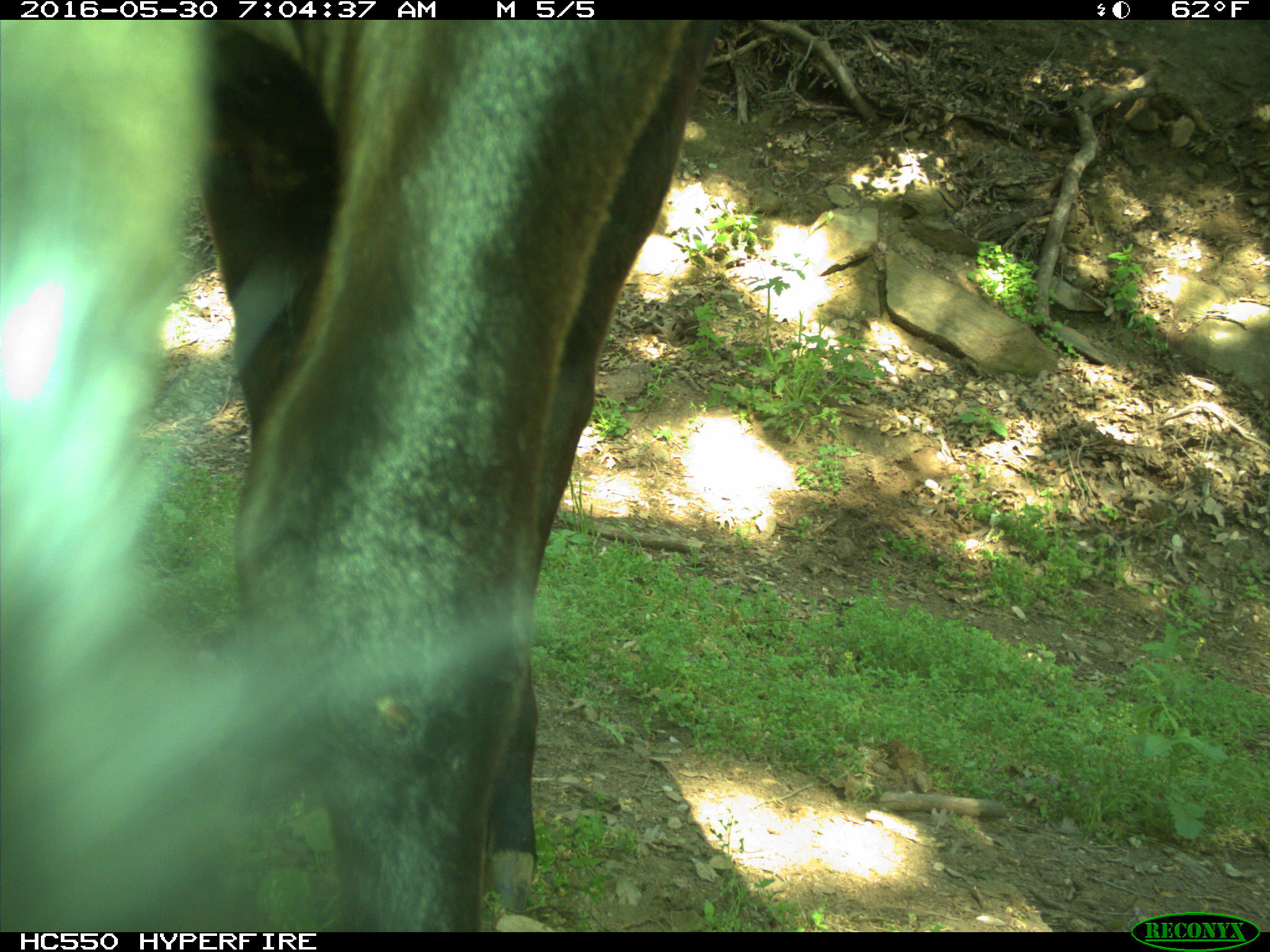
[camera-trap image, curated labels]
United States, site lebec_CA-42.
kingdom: Animalia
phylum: Chordata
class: Mammalia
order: Artiodactyla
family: Bovidae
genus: Bos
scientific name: Bos taurus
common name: domestic cow